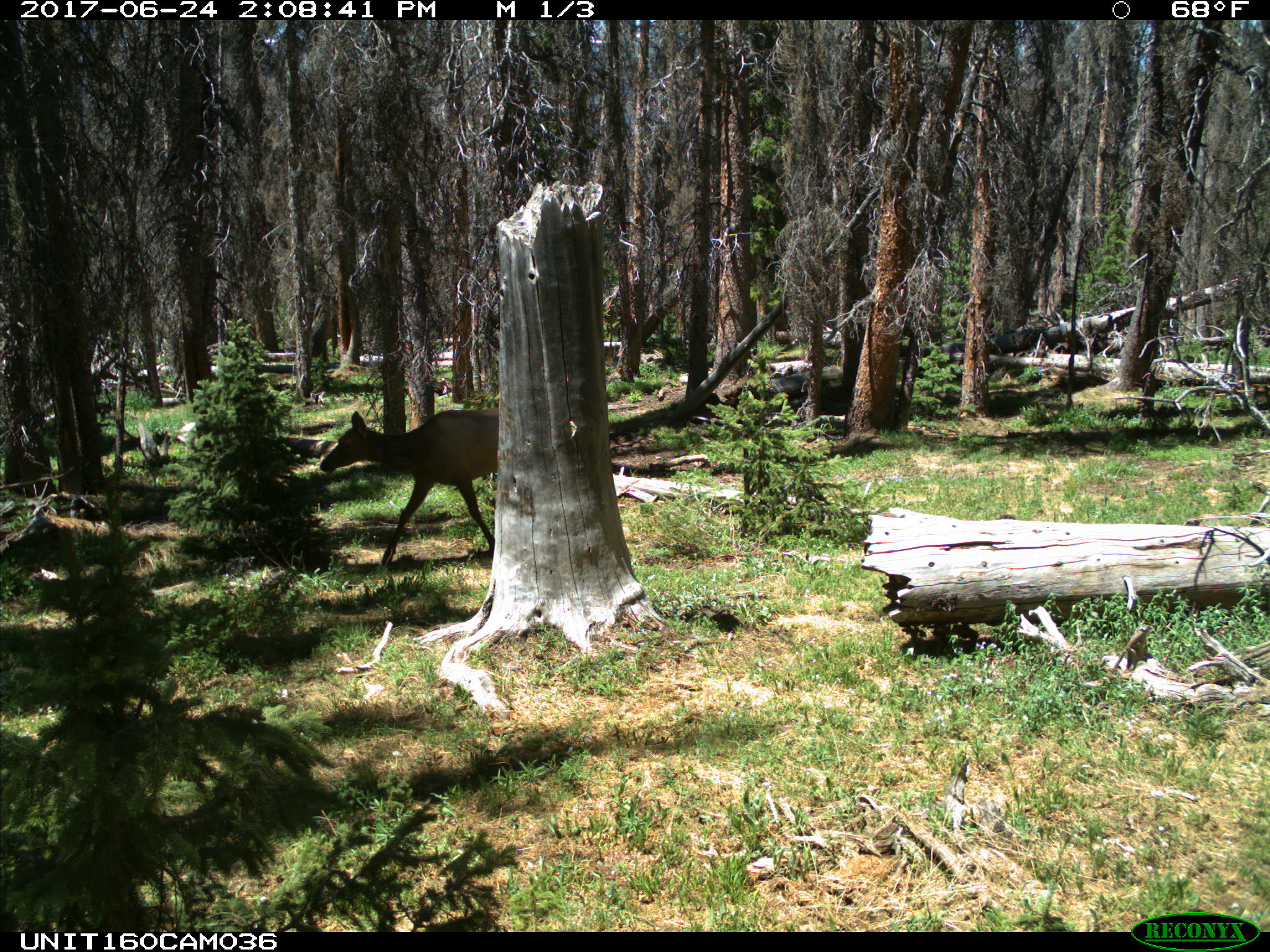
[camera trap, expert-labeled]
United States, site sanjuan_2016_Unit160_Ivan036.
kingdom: Animalia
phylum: Chordata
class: Mammalia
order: Artiodactyla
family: Cervidae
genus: Cervus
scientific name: Cervus elaphus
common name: red deer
Cervus elaphus (red deer).